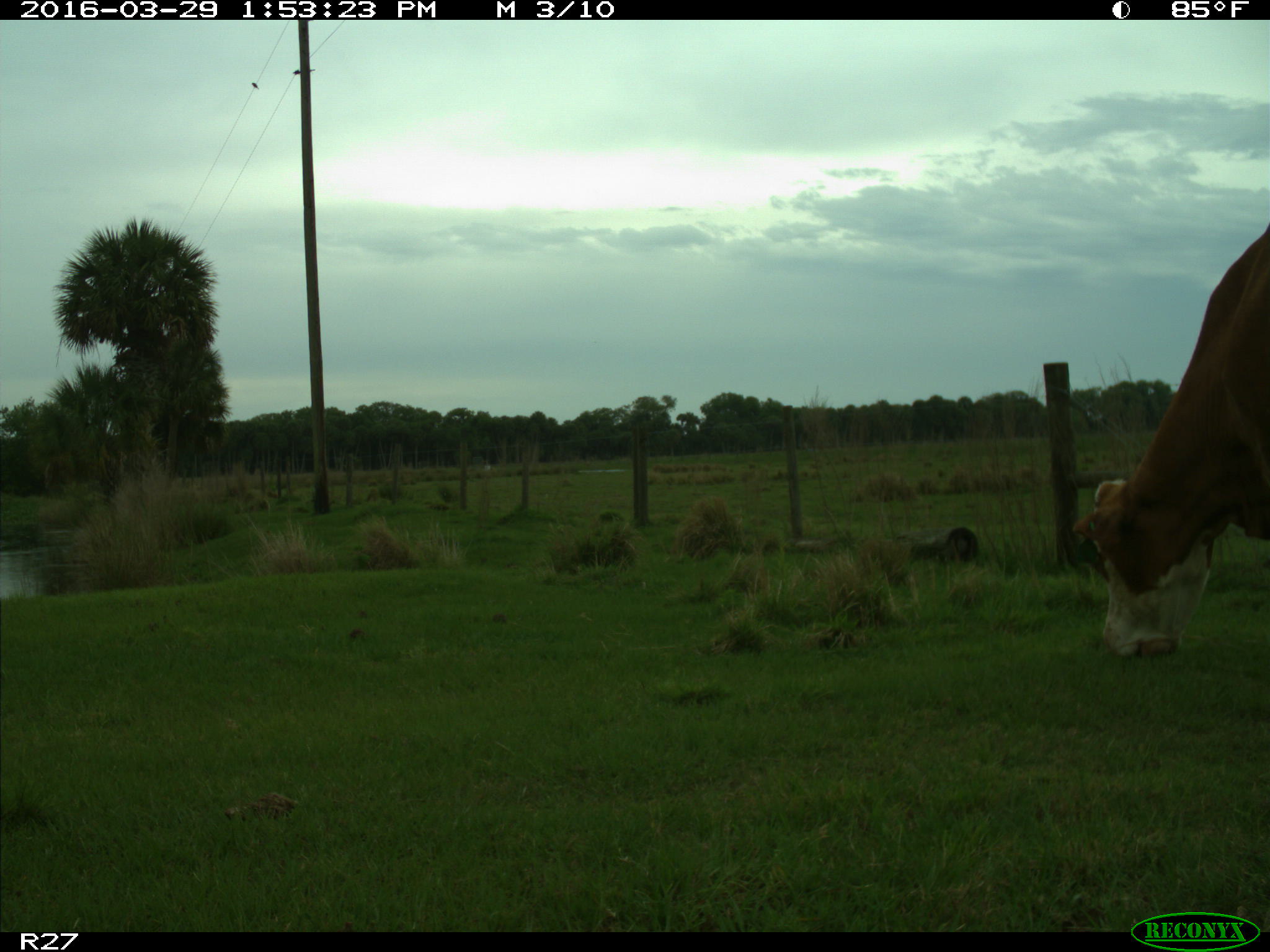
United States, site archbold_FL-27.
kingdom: Animalia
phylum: Chordata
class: Mammalia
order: Artiodactyla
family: Bovidae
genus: Bos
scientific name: Bos taurus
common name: domestic cow